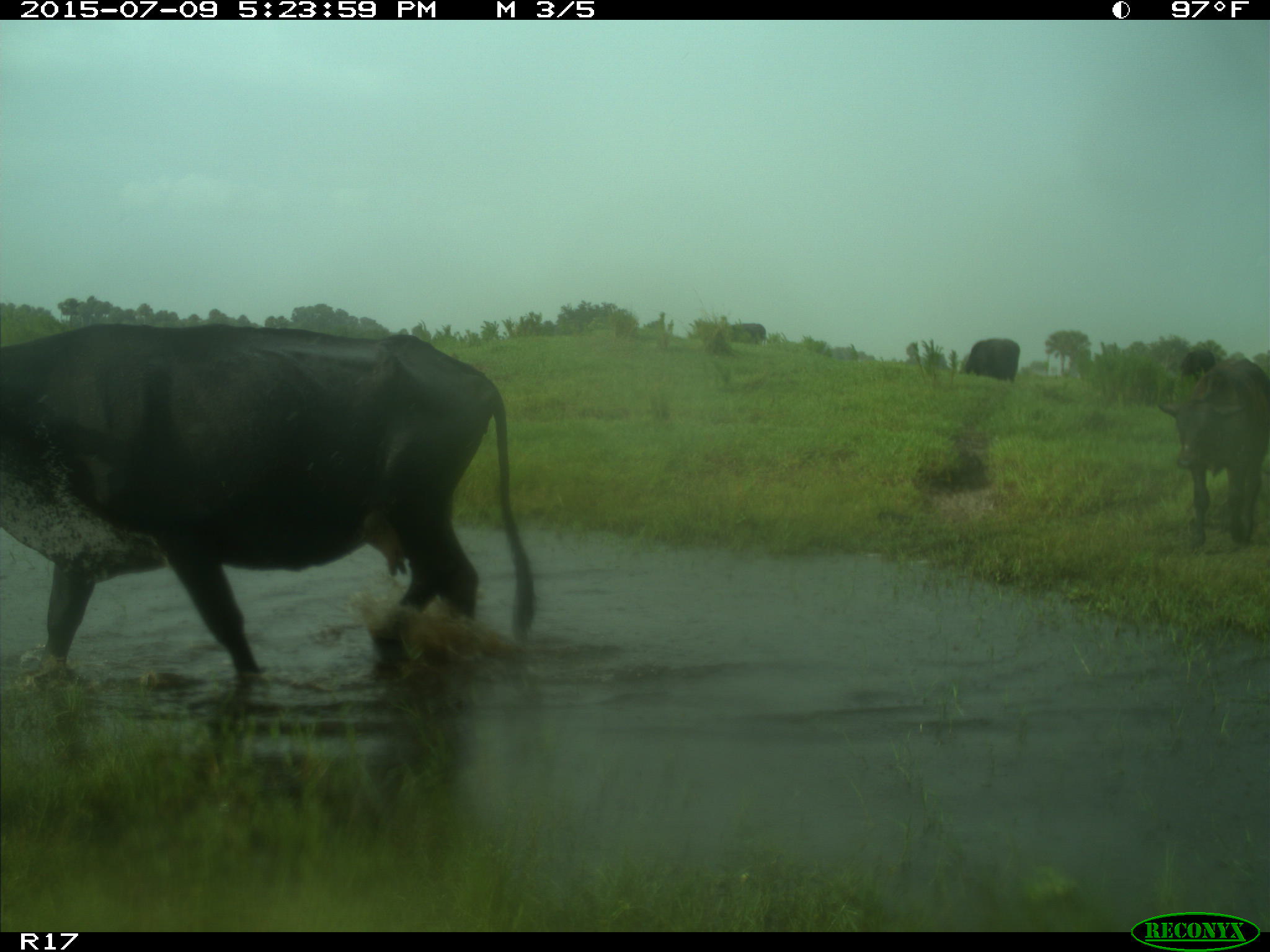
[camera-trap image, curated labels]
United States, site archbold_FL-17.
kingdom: Animalia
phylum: Chordata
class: Mammalia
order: Artiodactyla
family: Bovidae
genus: Bos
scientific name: Bos taurus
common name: domestic cow